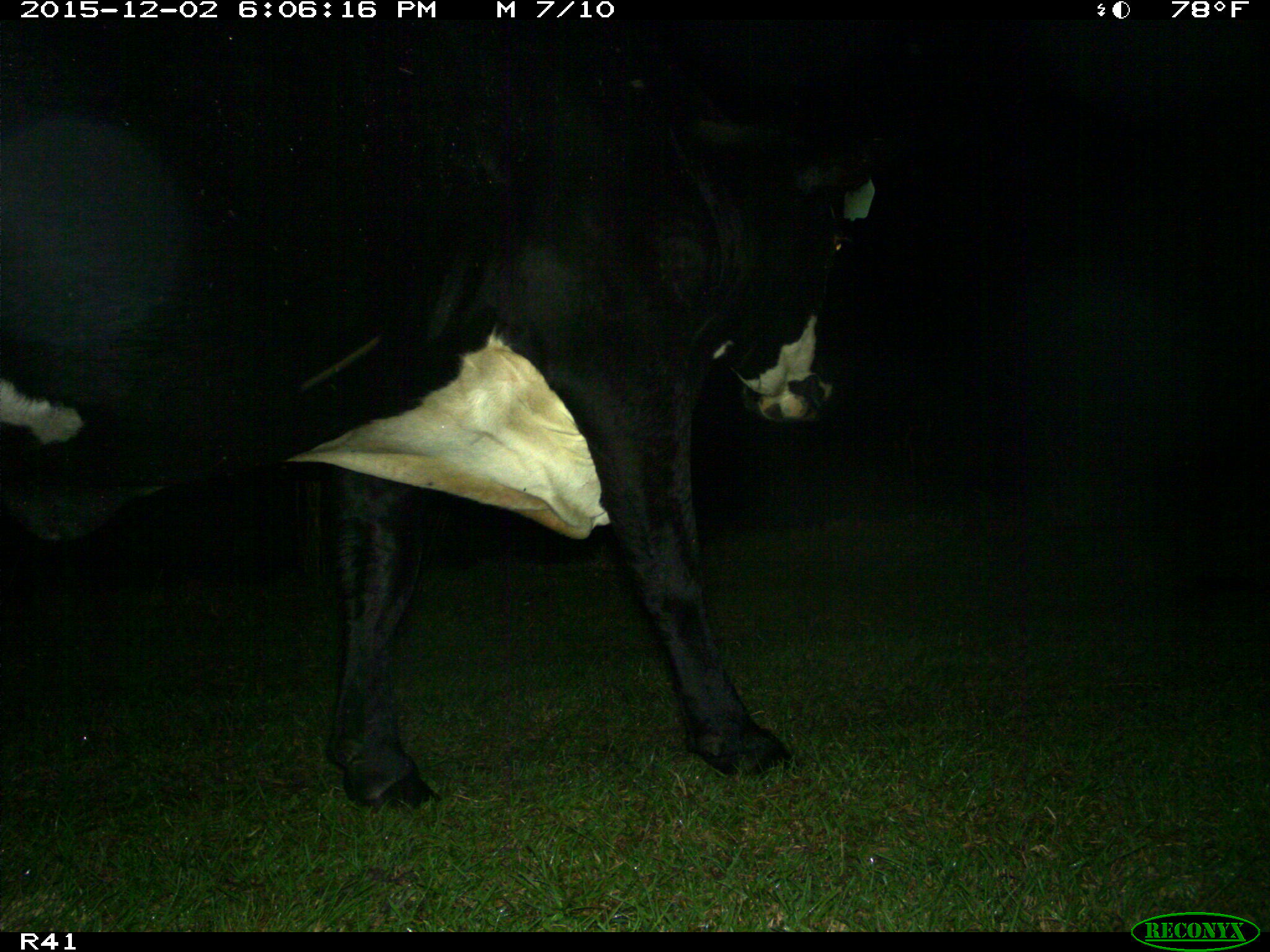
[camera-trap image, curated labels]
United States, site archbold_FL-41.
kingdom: Animalia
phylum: Chordata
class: Mammalia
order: Artiodactyla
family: Bovidae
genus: Bos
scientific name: Bos taurus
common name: domestic cow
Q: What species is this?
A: Bos taurus (domestic cow).